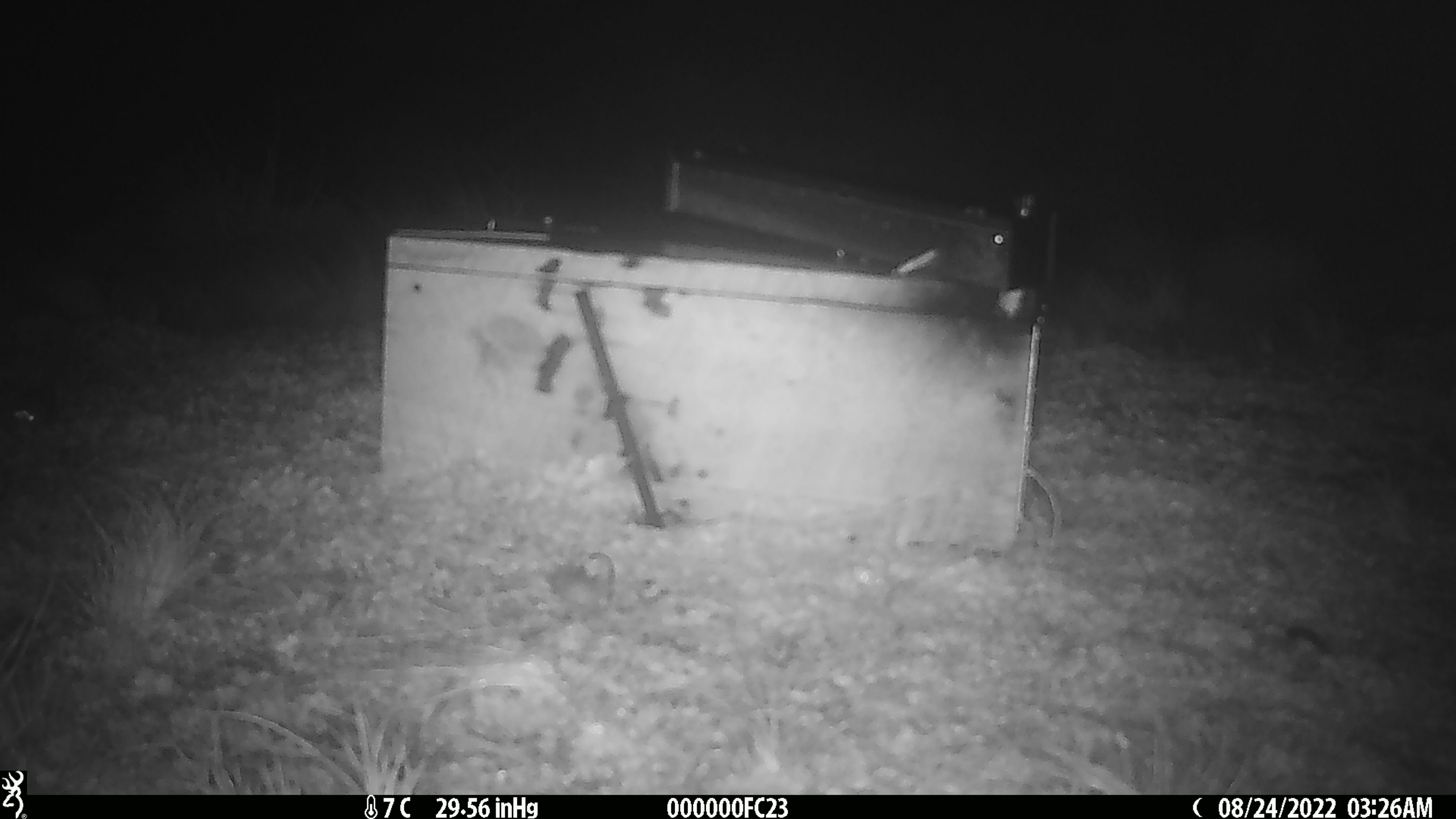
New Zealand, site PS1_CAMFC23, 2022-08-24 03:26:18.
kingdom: Animalia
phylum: Chordata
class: Mammalia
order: Rodentia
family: Muridae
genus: Mus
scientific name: Mus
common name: mouse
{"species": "mouse (Mus)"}